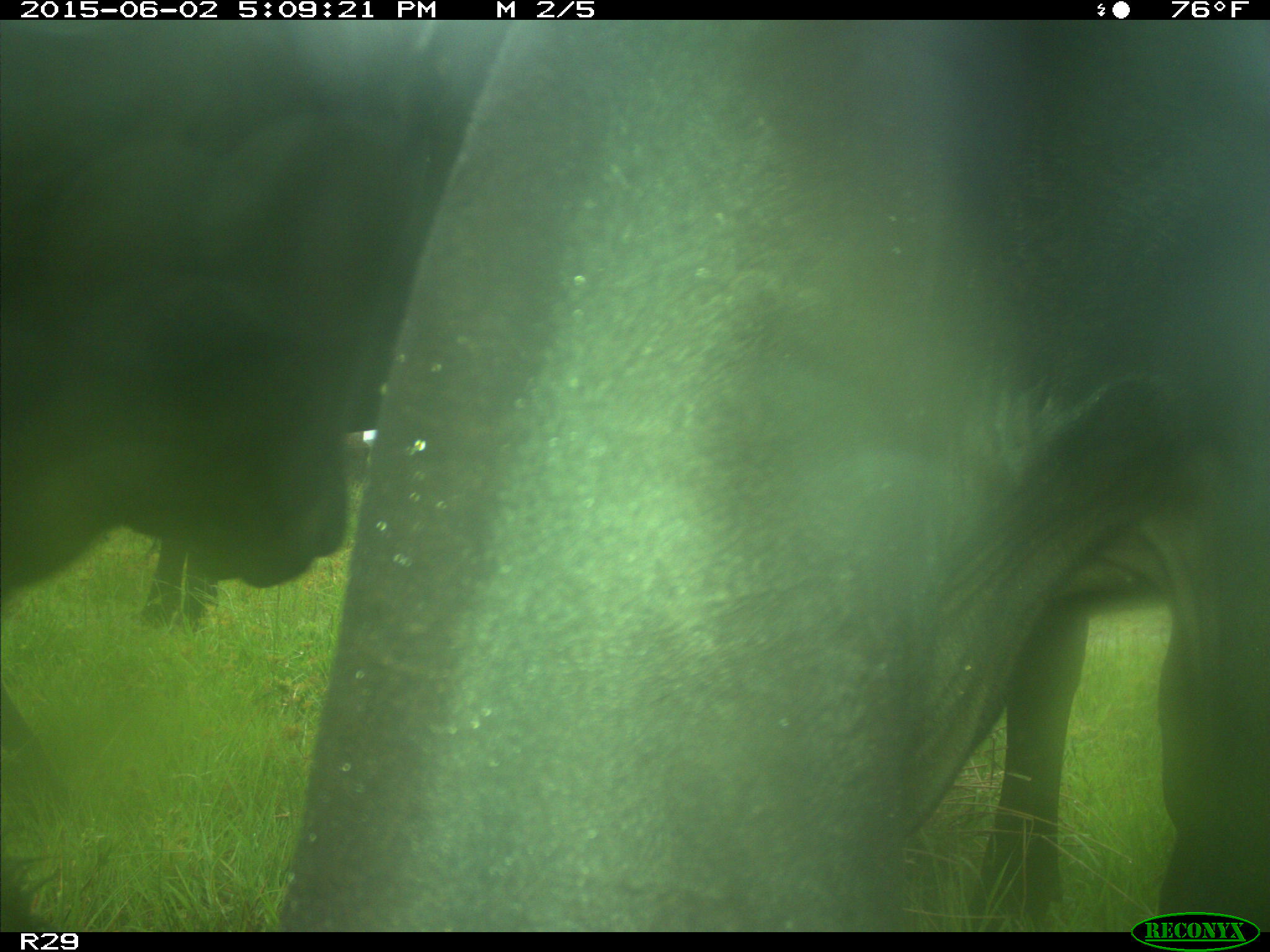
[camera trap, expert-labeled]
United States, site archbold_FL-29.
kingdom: Animalia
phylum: Chordata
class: Mammalia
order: Artiodactyla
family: Bovidae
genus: Bos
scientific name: Bos taurus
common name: domestic cow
Bos taurus (domestic cow).